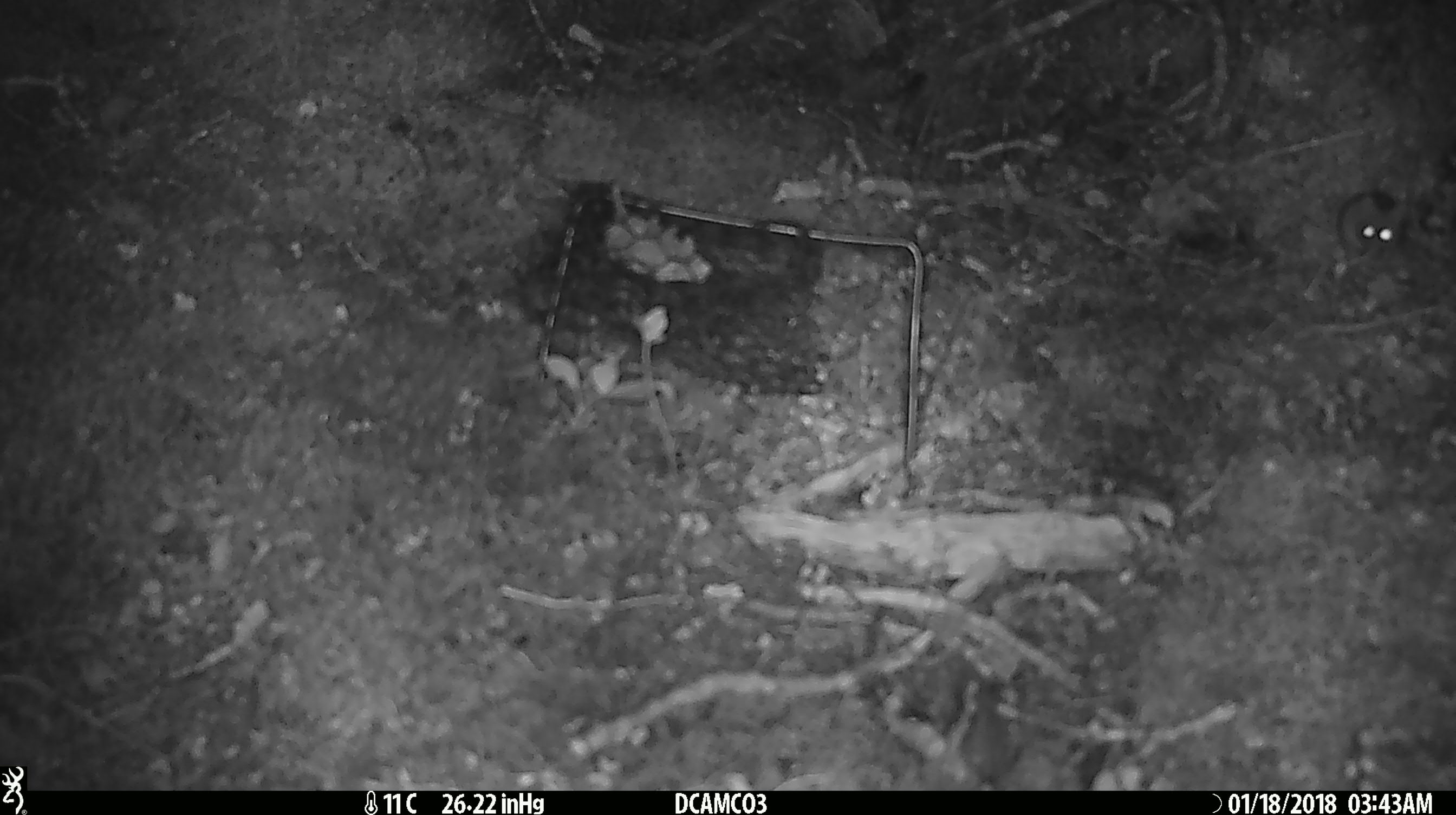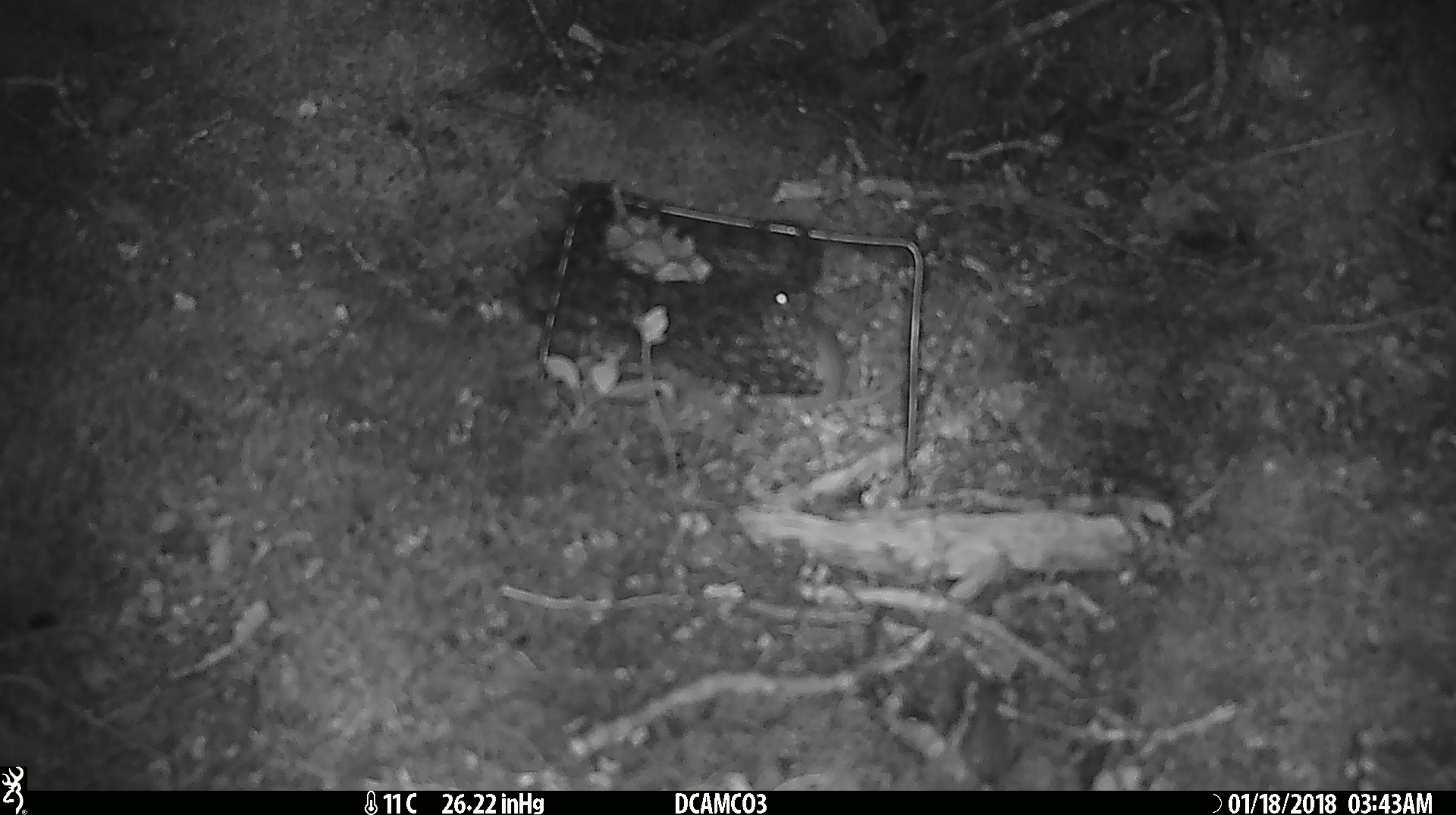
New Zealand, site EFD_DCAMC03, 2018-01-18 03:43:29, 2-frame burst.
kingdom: Animalia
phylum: Chordata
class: Mammalia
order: Rodentia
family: Muridae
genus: Mus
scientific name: Mus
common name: mouse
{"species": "mouse (Mus)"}